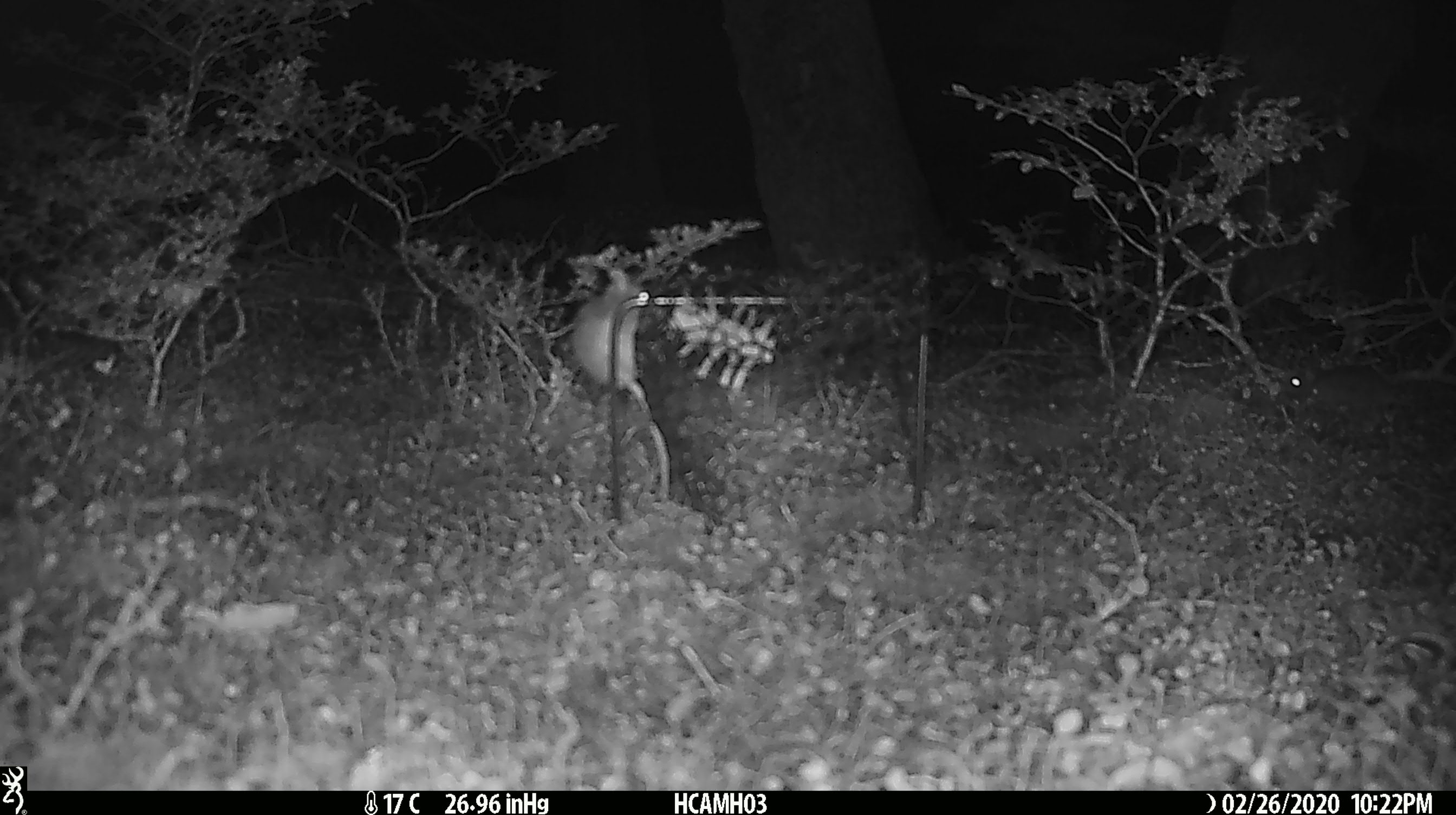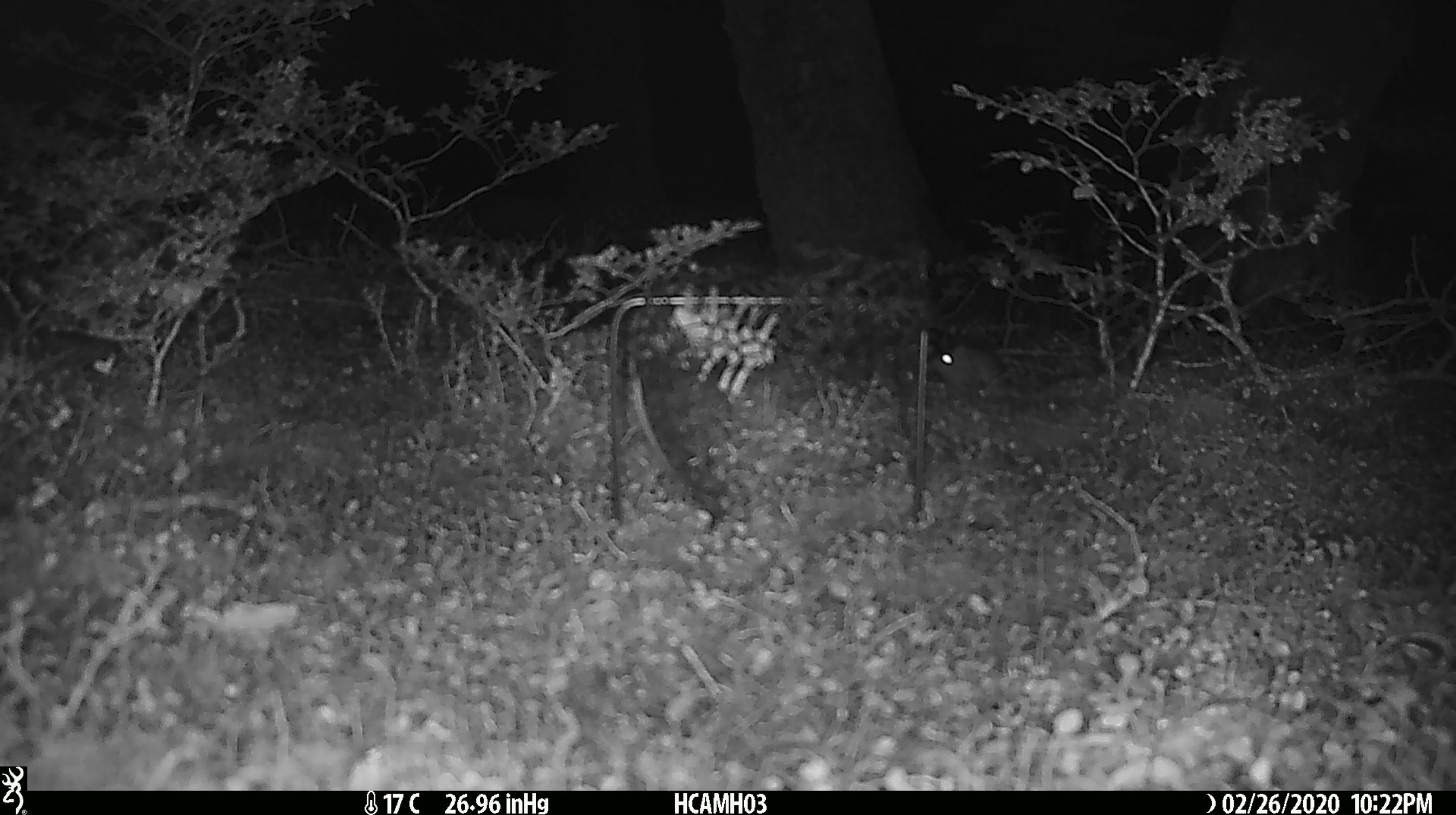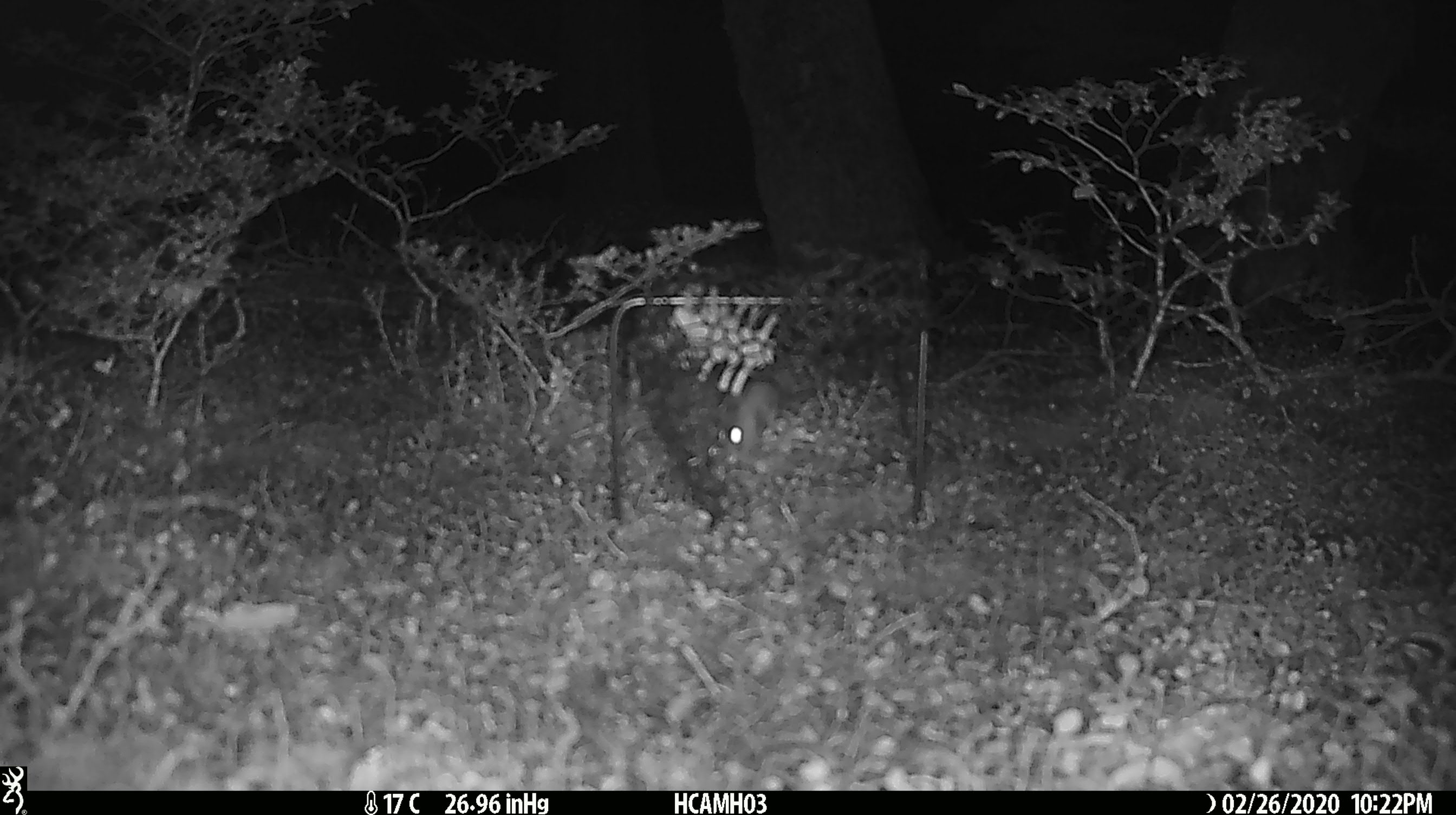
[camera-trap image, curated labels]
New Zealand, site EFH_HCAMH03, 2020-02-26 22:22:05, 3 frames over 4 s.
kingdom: Animalia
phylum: Chordata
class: Mammalia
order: Rodentia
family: Muridae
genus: Mus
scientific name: Mus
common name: mouse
Mouse (Mus).